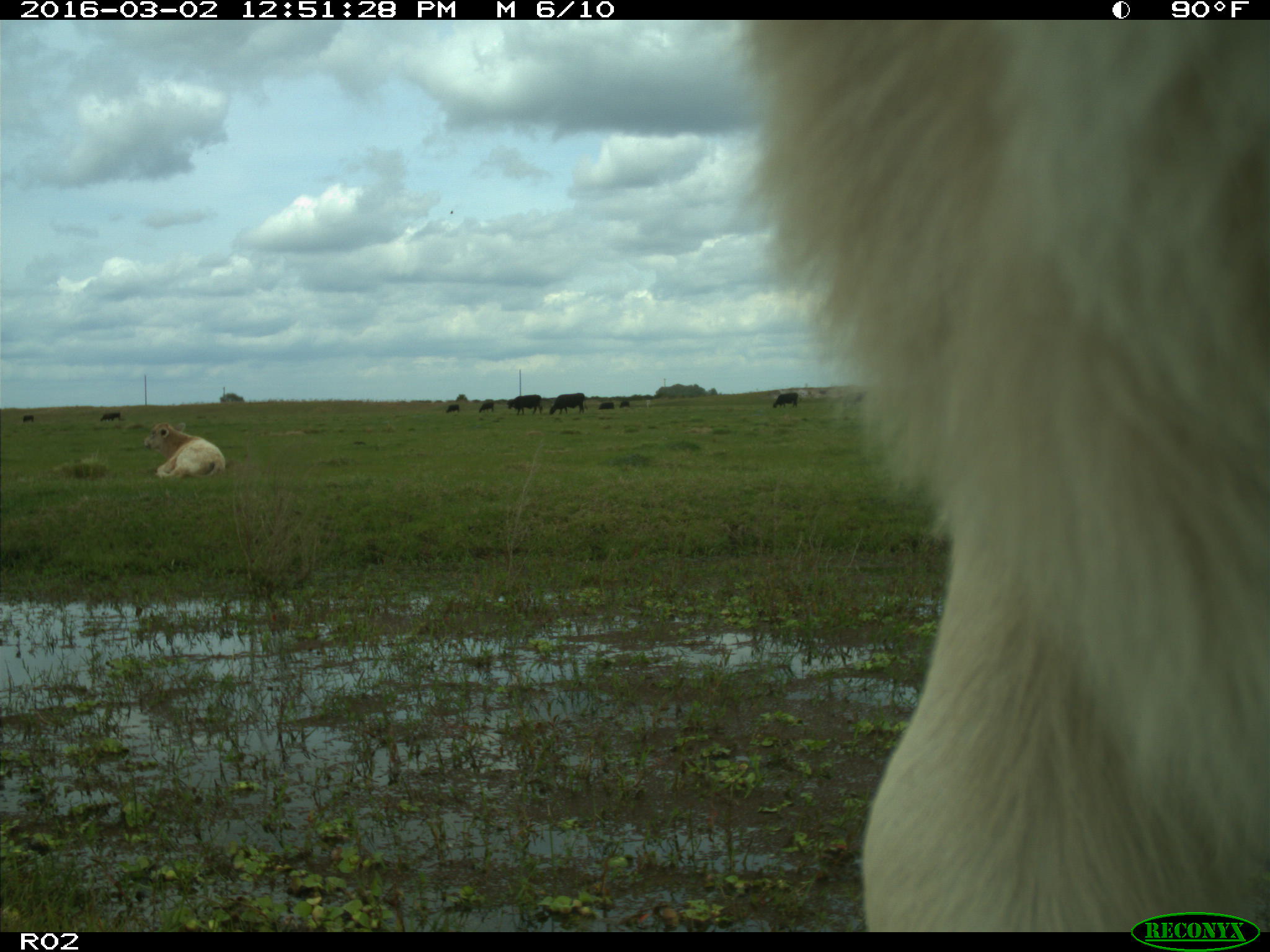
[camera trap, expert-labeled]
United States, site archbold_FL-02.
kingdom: Animalia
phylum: Chordata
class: Mammalia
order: Artiodactyla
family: Bovidae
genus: Bos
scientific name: Bos taurus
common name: domestic cow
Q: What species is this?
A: Bos taurus (domestic cow).